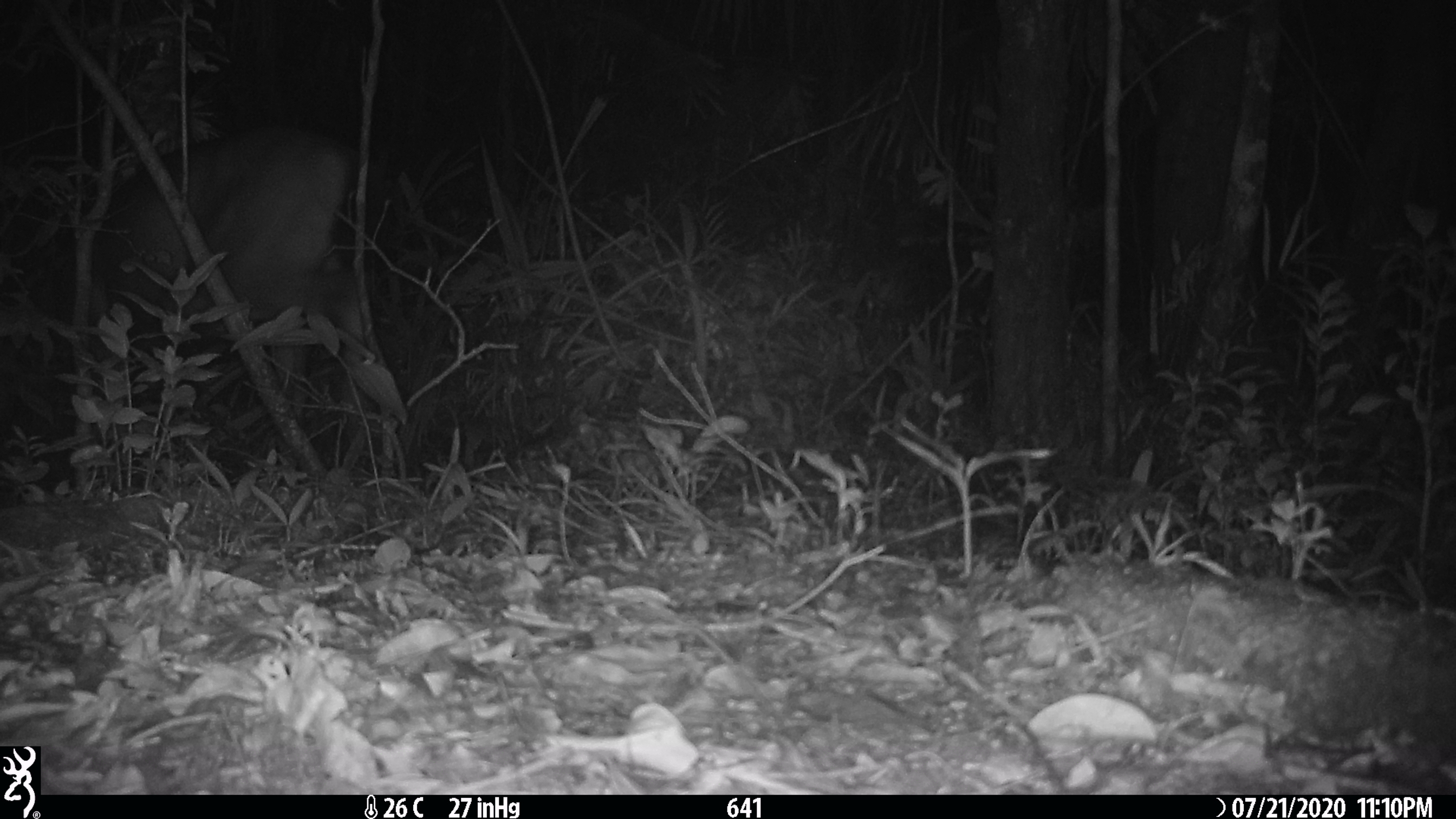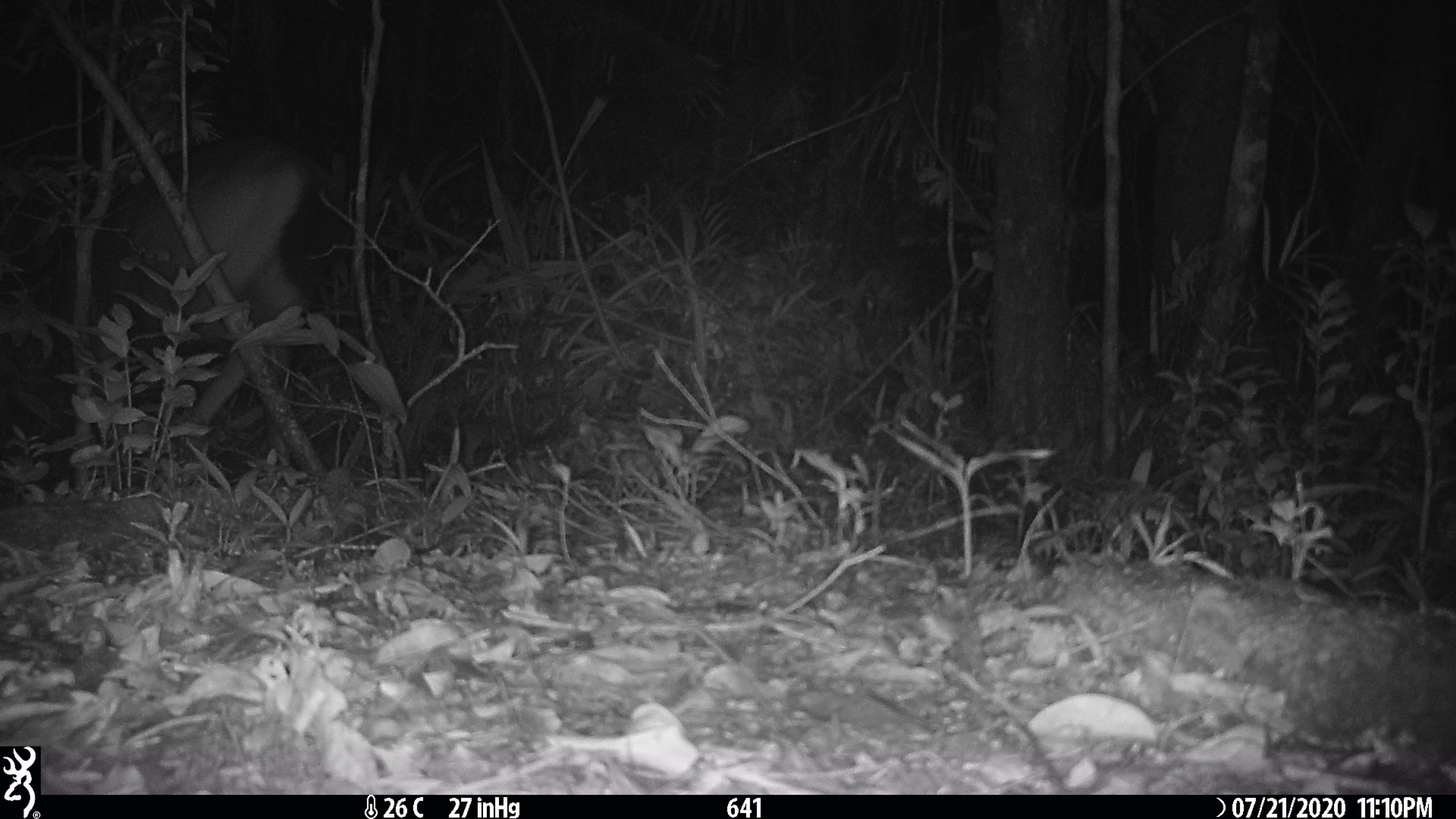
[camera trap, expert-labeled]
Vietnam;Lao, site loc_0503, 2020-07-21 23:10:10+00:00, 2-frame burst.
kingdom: Animalia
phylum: Chordata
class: Mammalia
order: Artiodactyla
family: Cervidae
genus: Rusa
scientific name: Rusa unicolor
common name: sambar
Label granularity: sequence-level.